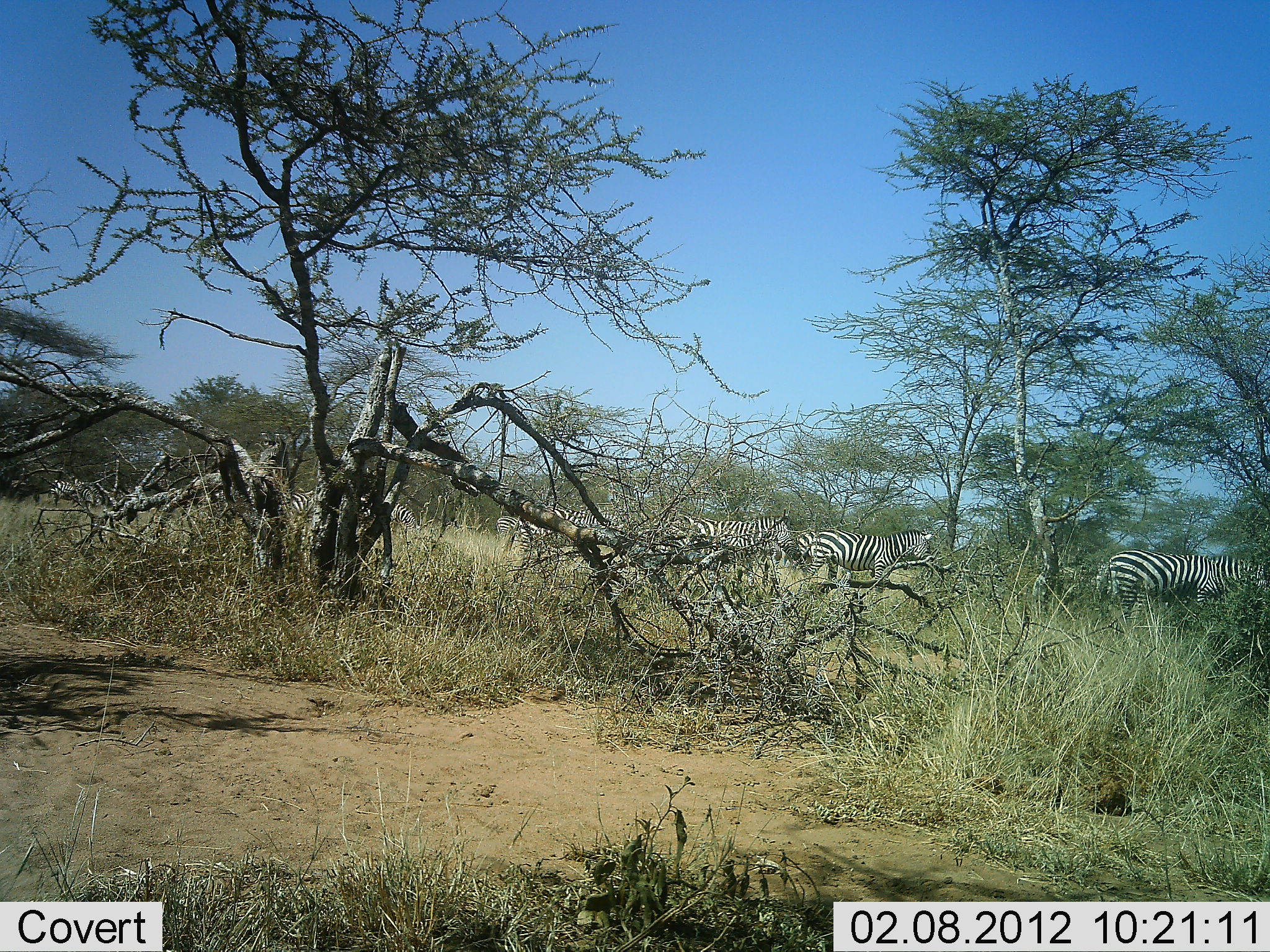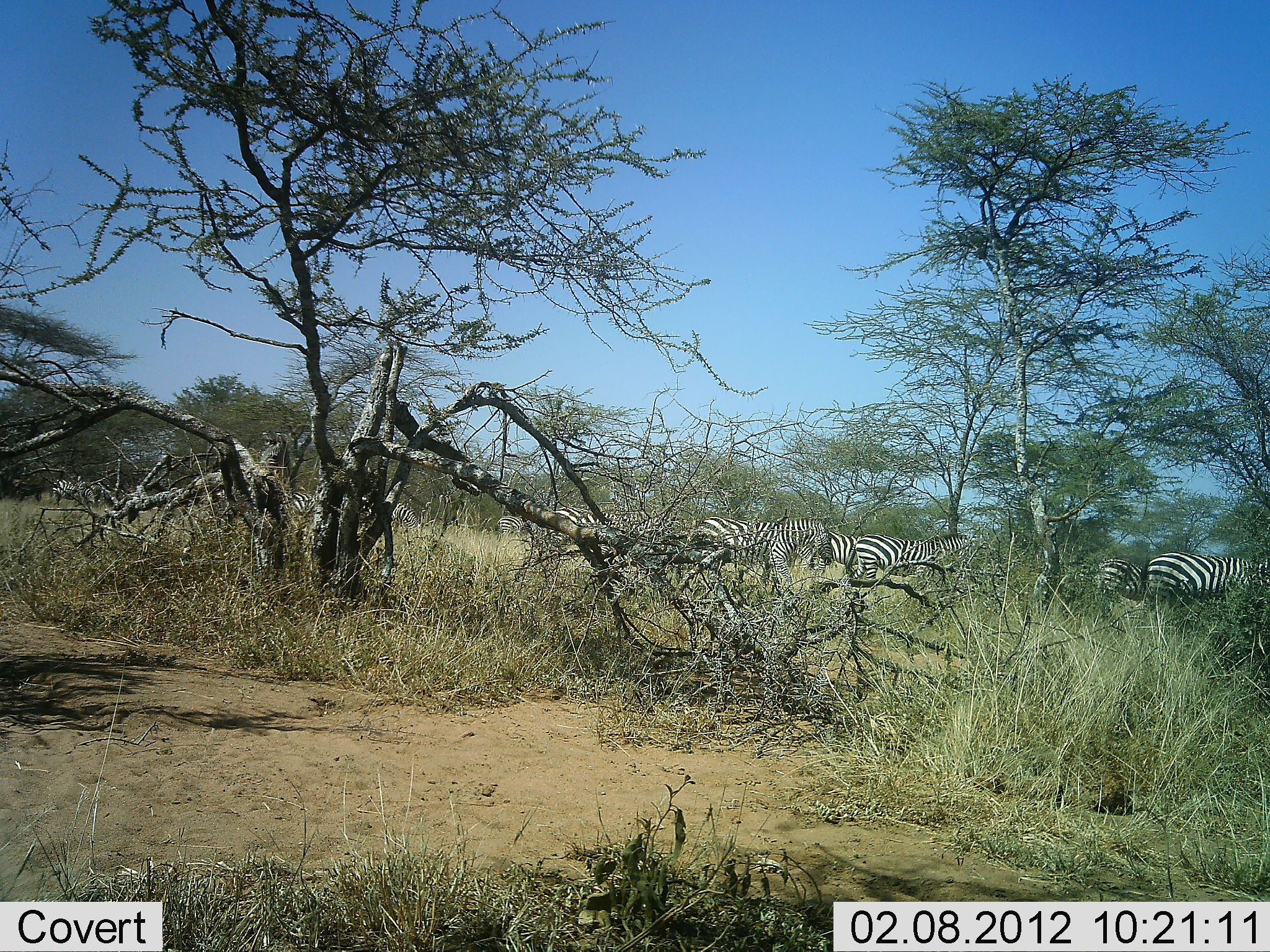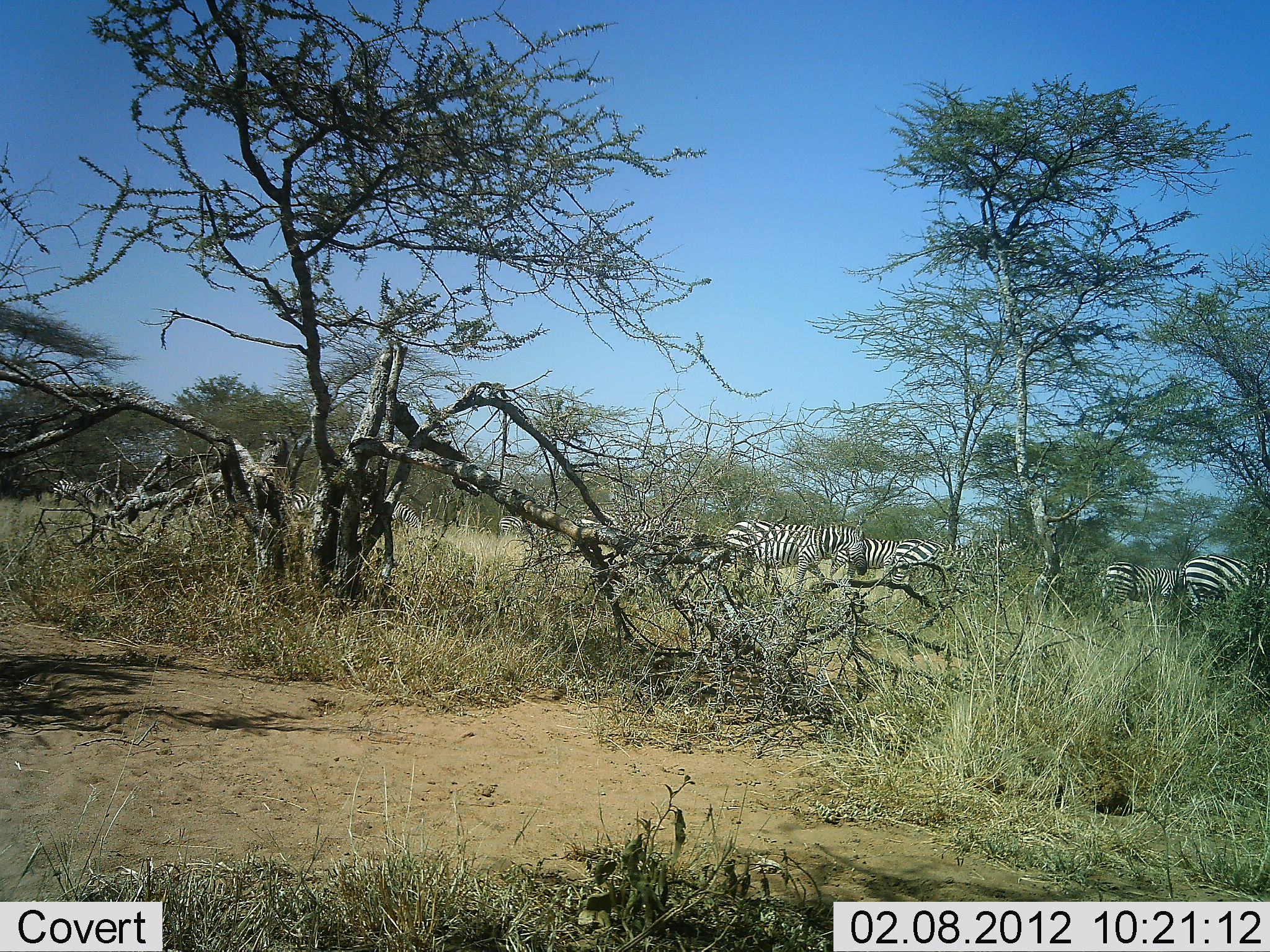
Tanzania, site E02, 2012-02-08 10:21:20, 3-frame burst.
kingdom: Animalia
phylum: Chordata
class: Mammalia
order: Perissodactyla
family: Equidae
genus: Equus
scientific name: Equus quagga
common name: plains zebra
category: zebra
Zebra (plains zebra) (Equus quagga), count 8. Behavior (volunteer vote fractions): standing 19%, resting 0%, moving 90%, interacting 0%. Young present (vote fraction): 0%. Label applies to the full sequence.